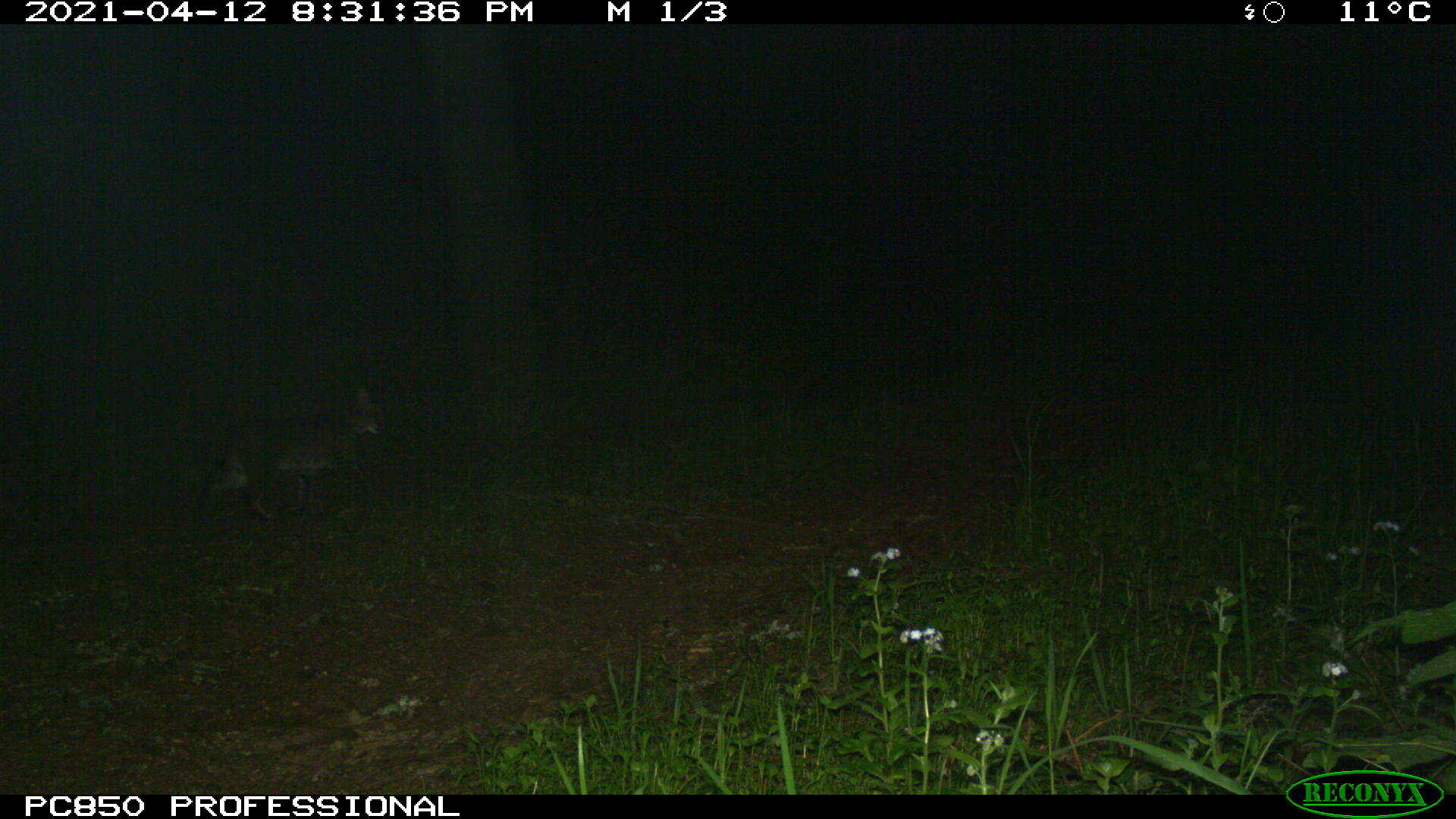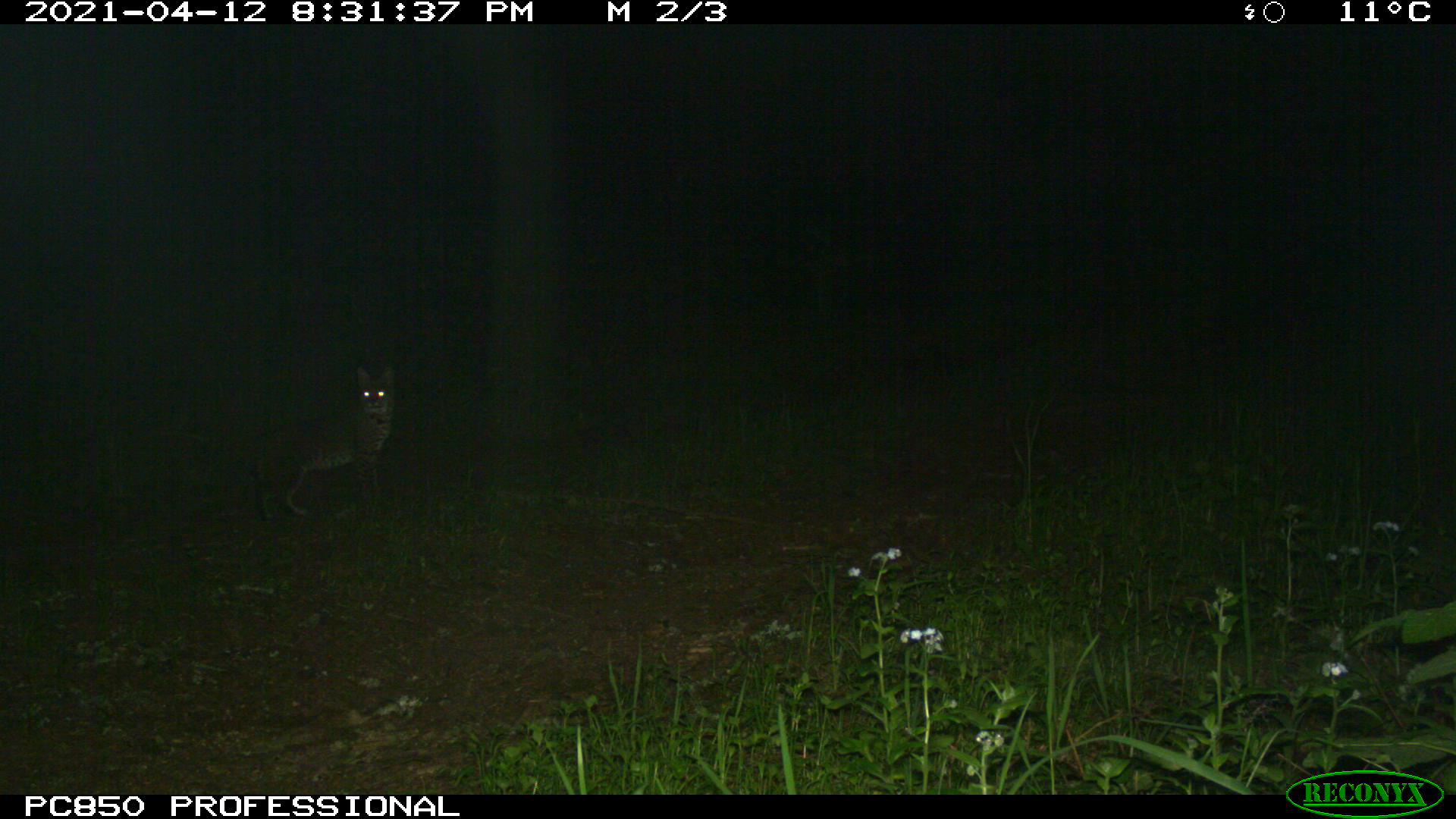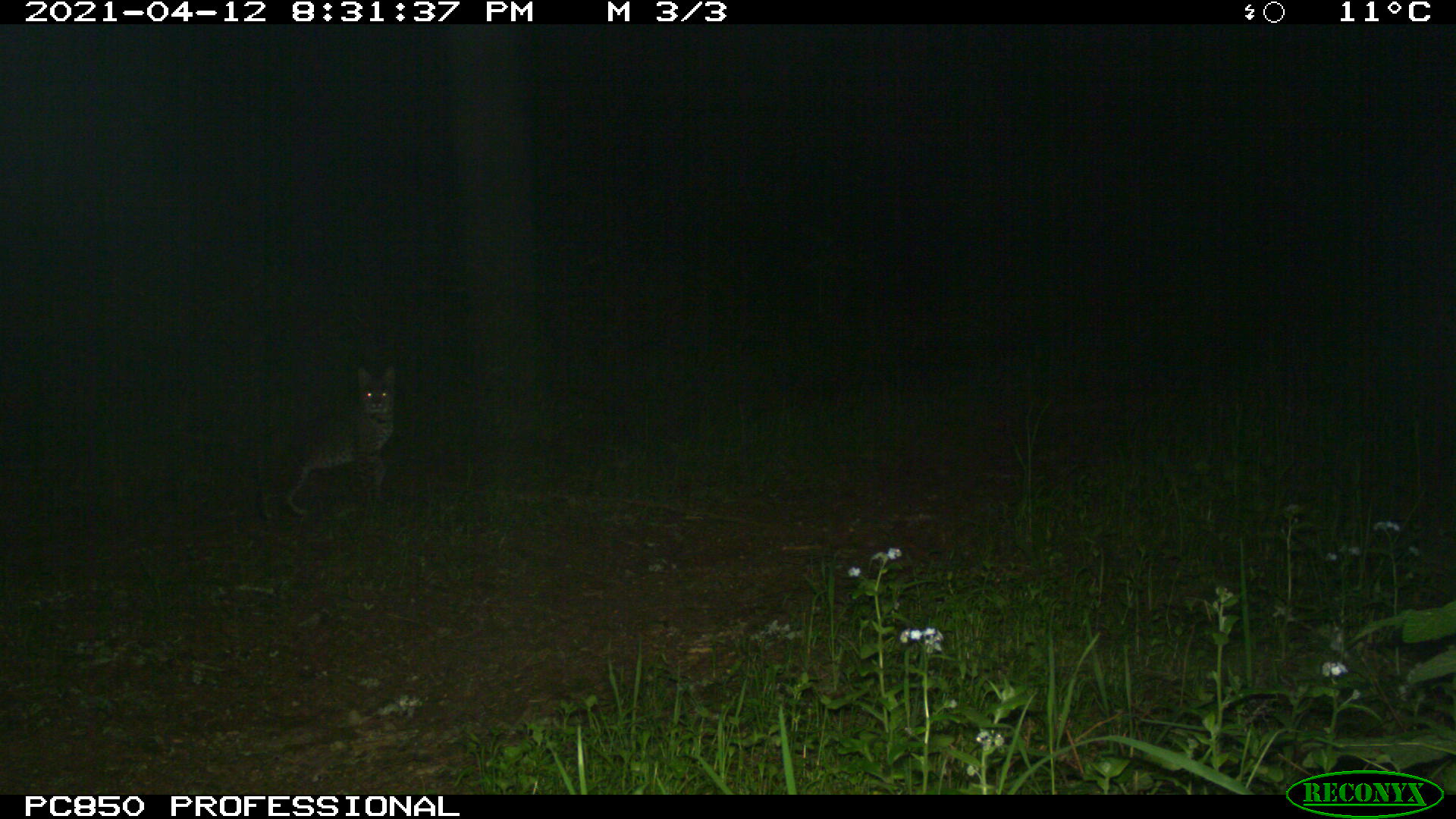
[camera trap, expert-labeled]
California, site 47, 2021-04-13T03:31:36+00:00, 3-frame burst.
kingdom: Animalia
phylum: Chordata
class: Mammalia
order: Carnivora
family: Felidae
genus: Lynx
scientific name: Lynx rufus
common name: bobcat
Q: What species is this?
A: Bobcat (Lynx rufus).